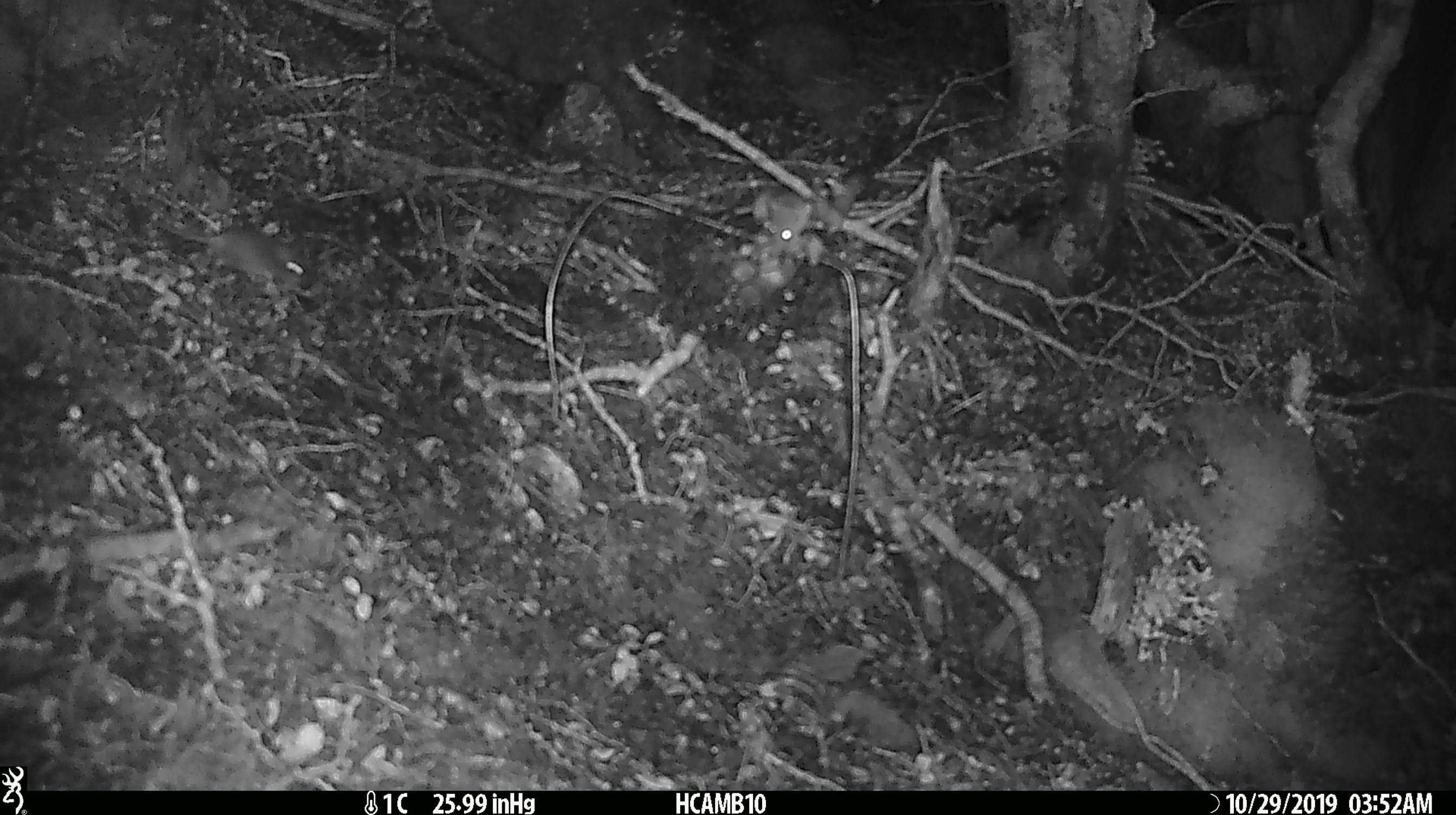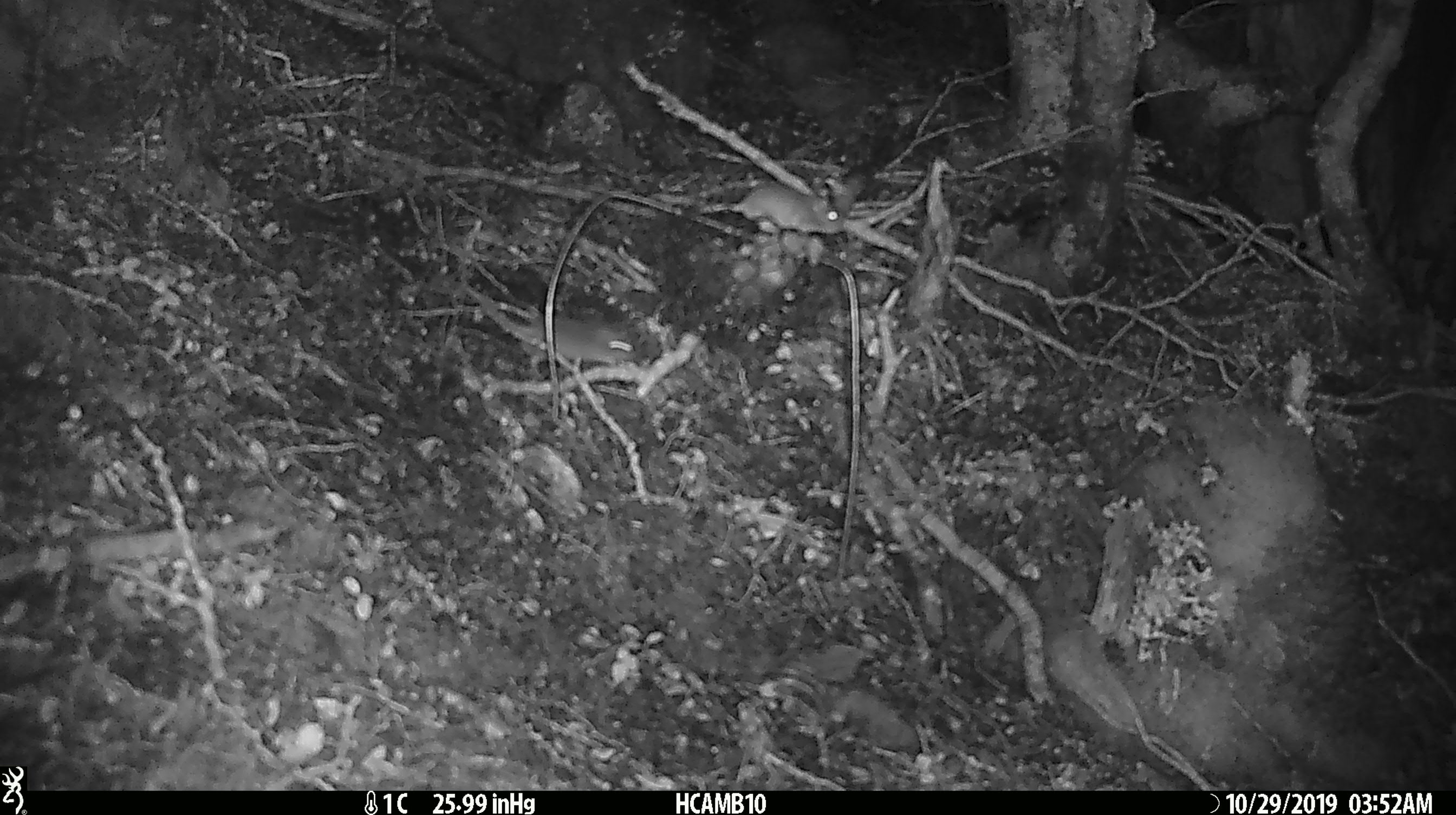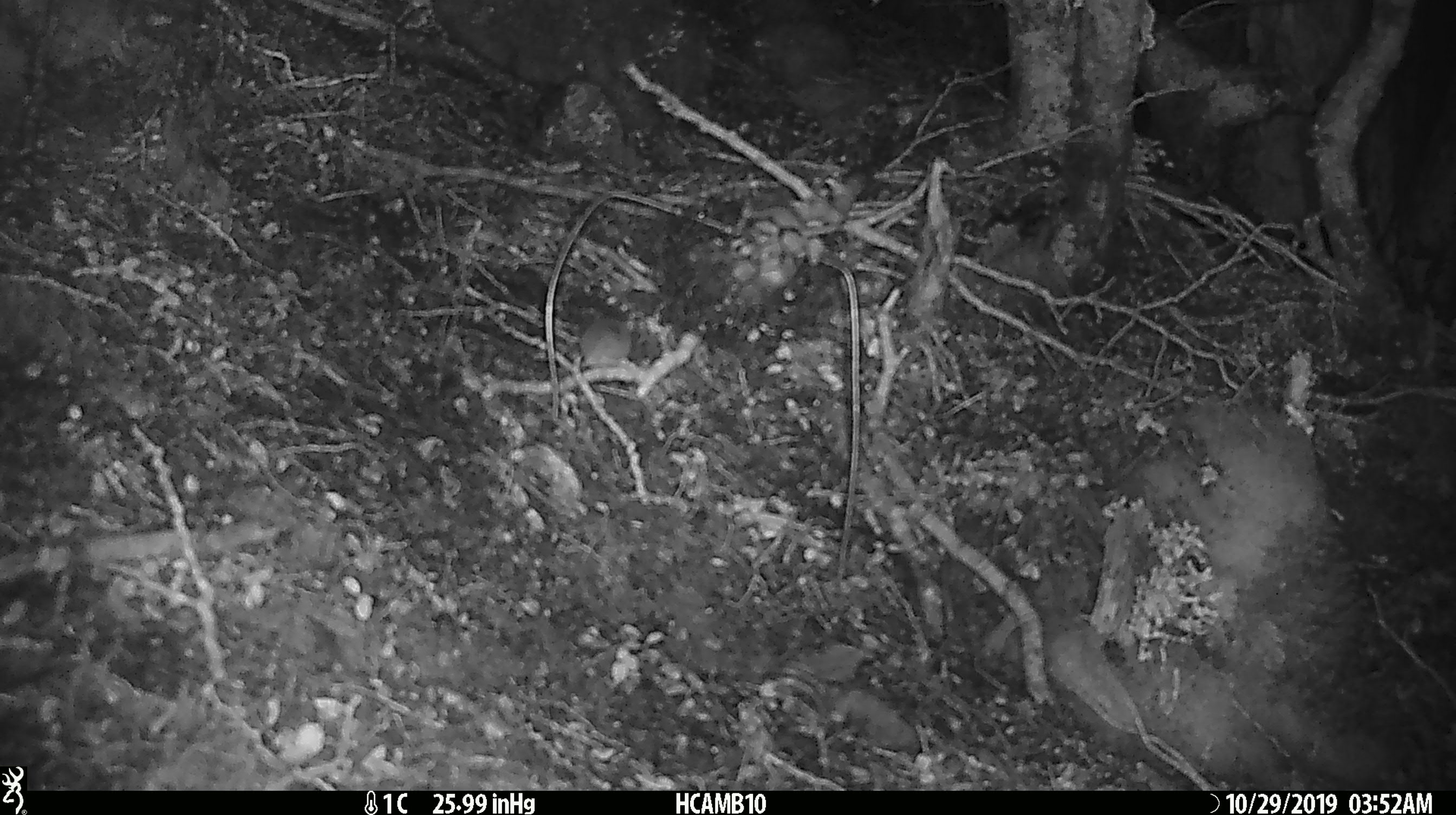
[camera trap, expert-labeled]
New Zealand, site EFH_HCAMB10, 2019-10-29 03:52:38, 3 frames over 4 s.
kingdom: Animalia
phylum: Chordata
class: Mammalia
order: Rodentia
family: Muridae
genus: Mus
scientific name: Mus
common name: mouse